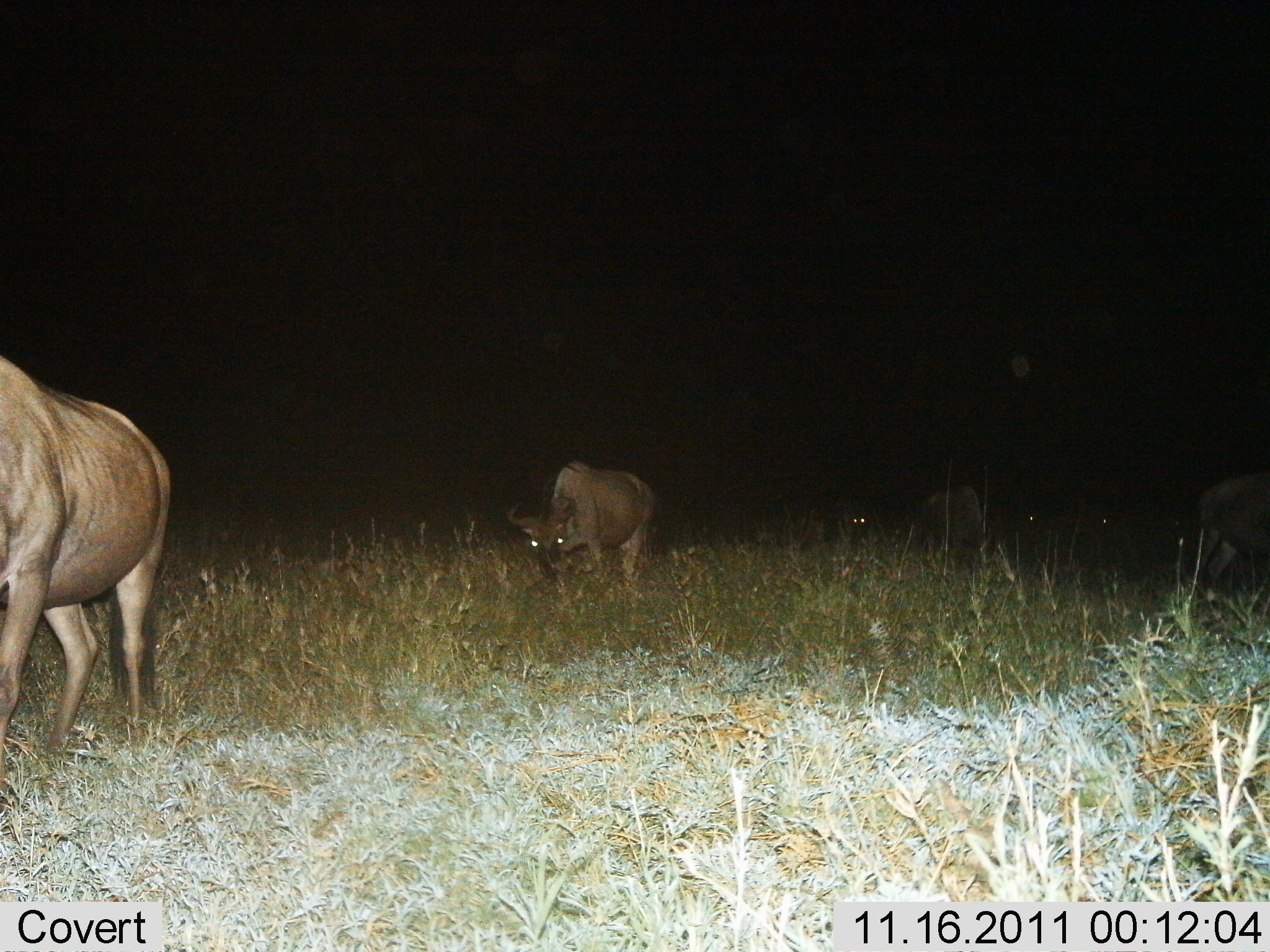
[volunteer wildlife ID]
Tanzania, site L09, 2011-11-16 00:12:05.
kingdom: Animalia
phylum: Chordata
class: Mammalia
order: Artiodactyla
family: Bovidae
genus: Connochaetes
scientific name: Connochaetes taurinus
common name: blue wildebeest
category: wildebeest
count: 7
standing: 31%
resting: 6%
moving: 56%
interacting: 0%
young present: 0%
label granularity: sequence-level